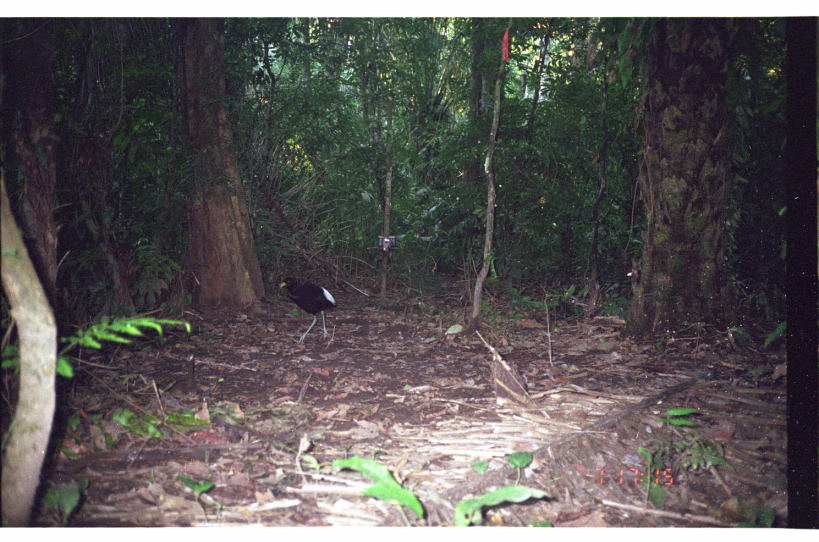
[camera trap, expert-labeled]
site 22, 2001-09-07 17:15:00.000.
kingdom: Animalia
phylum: Chordata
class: Aves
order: Gruiformes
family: Psophiidae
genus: Psophia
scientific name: Psophia leucoptera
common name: pale-winged trumpeter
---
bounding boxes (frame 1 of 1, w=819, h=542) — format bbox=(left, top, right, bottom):
psophia leucoptera: bbox=(278, 276, 337, 344)